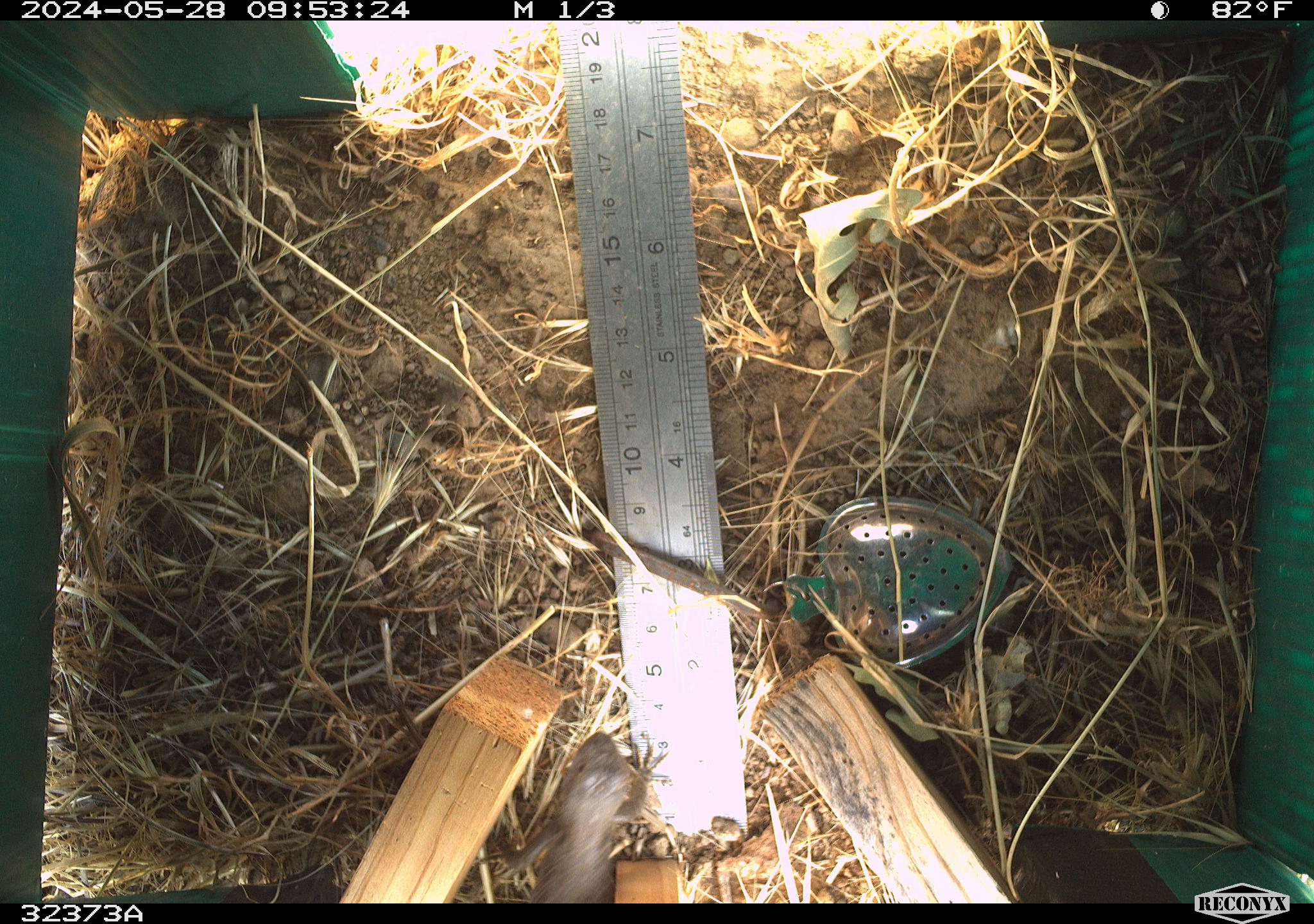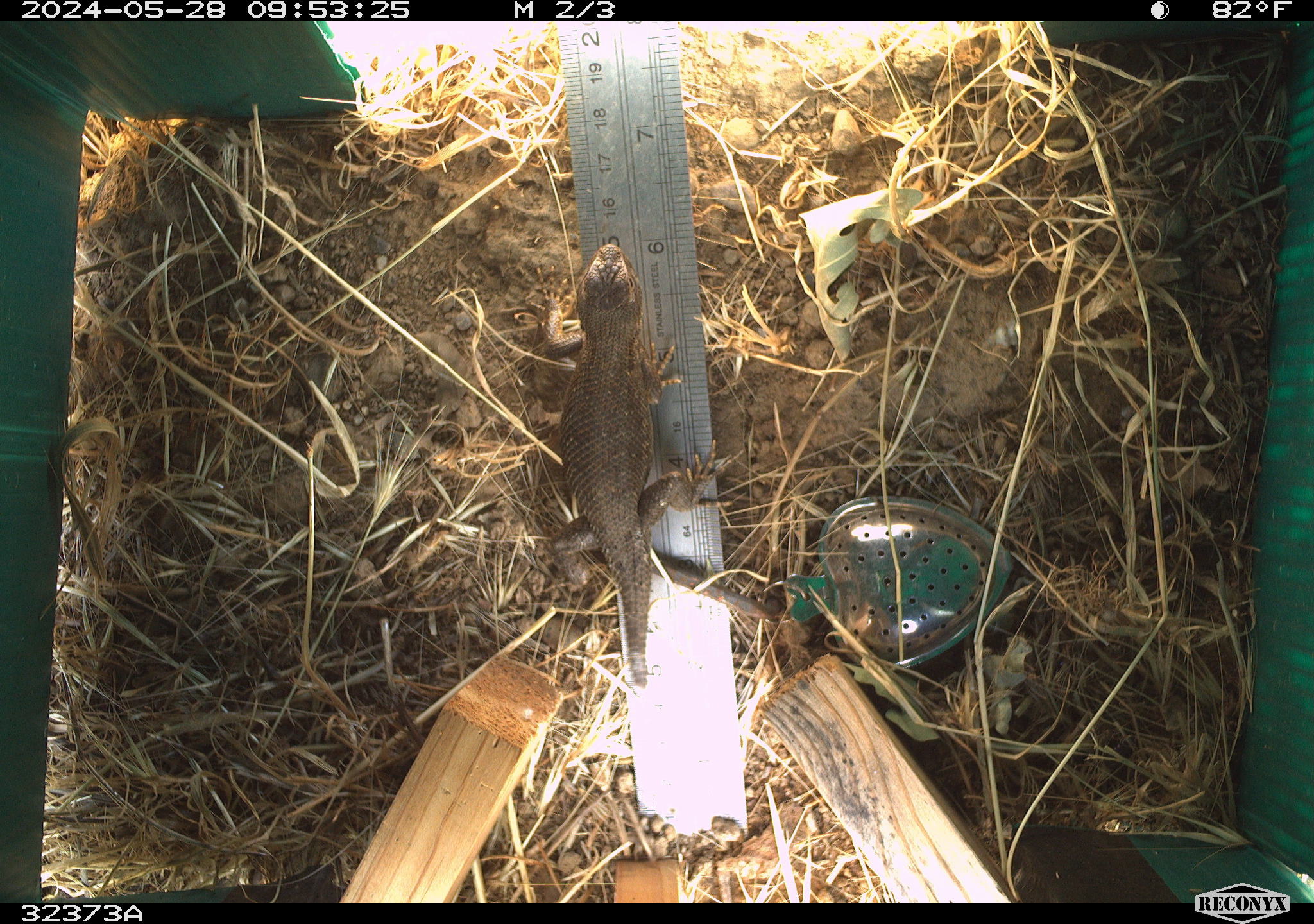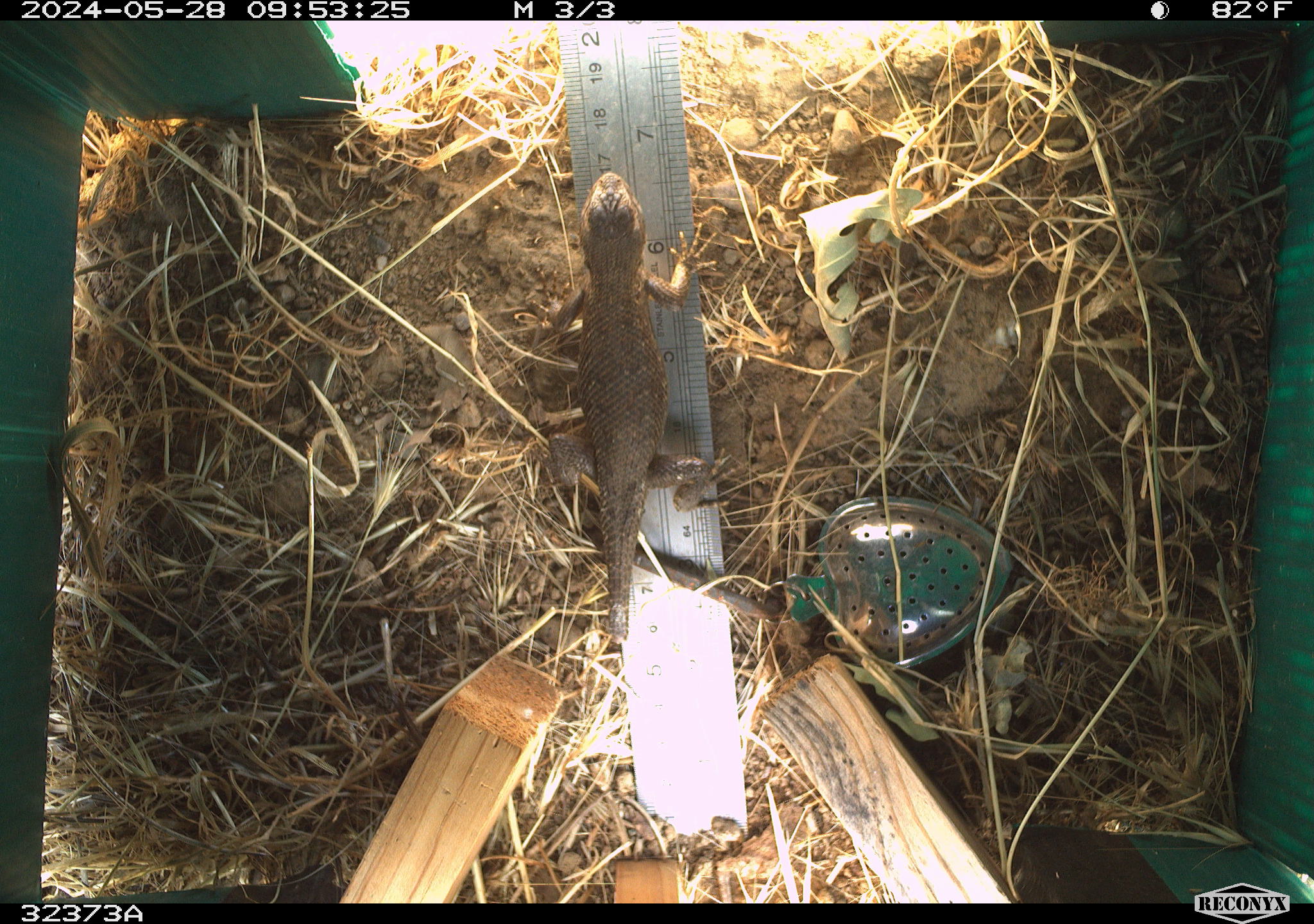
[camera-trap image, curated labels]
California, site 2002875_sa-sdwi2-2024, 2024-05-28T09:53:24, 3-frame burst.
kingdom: Animalia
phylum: Chordata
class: Reptilia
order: Squamata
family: Phrynosomatidae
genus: Sceloporus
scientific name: Sceloporus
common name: spiny lizards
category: sceloporus species